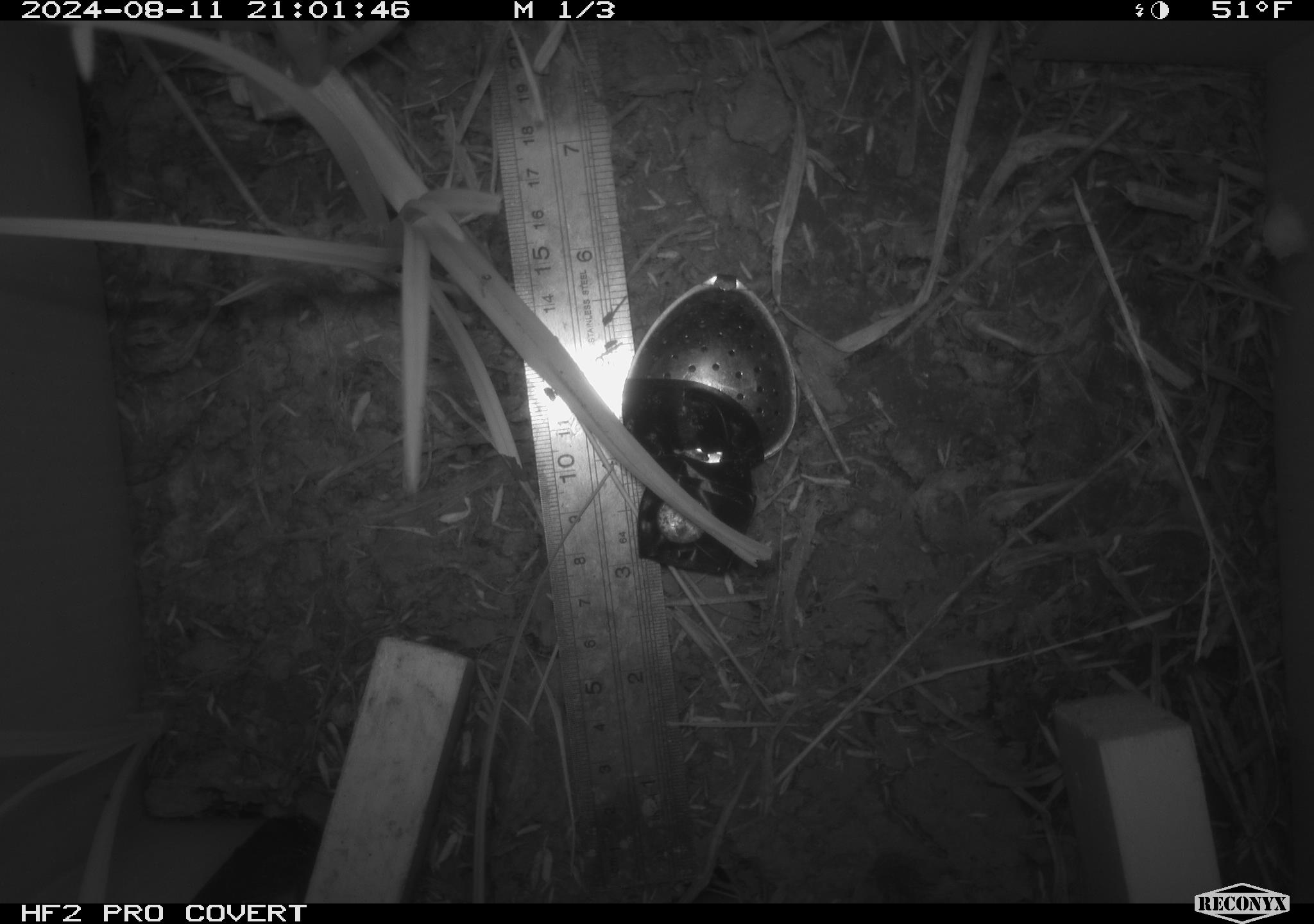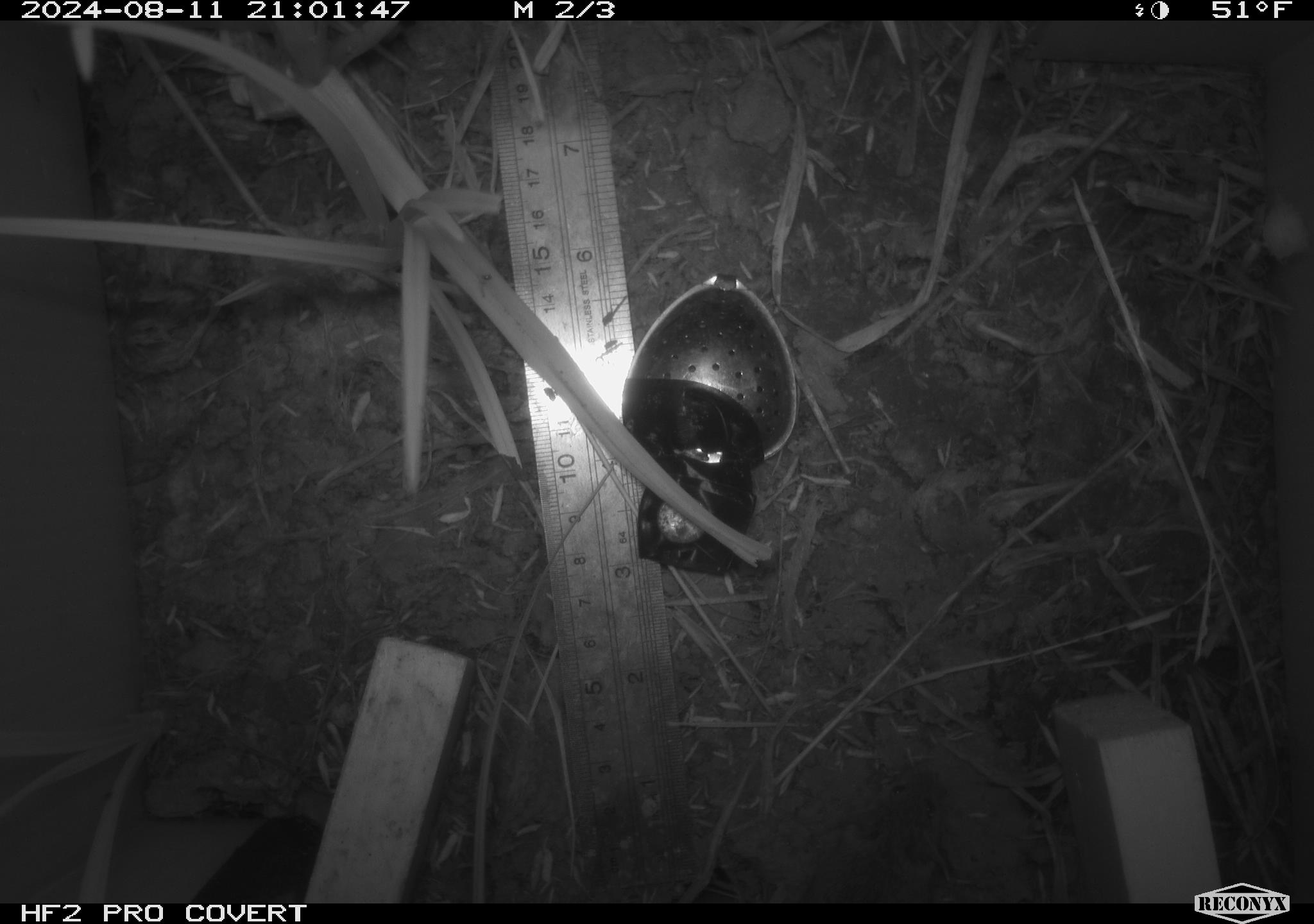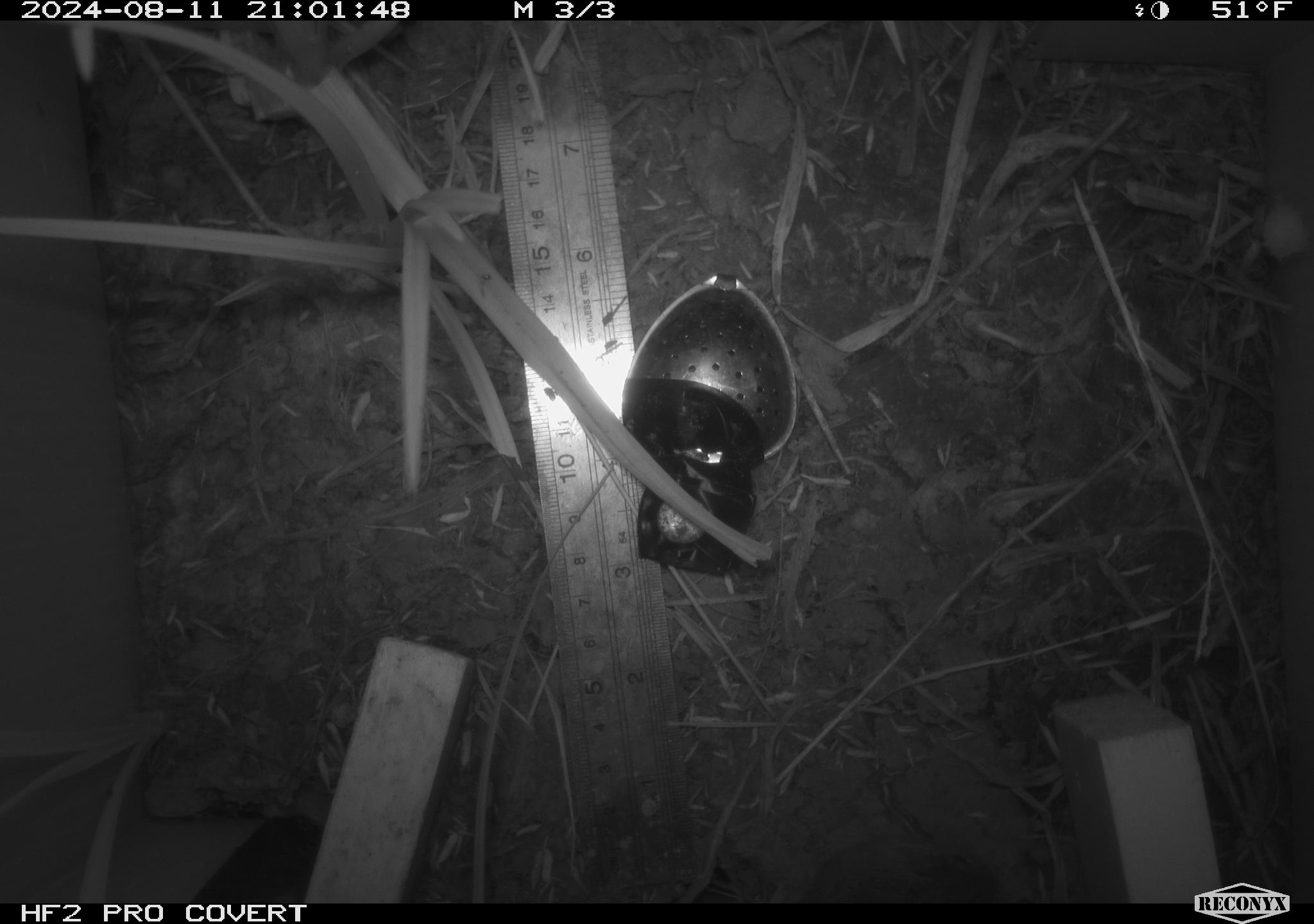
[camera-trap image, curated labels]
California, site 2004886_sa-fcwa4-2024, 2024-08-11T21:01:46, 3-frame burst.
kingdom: Animalia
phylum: Chordata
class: Mammalia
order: Rodentia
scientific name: Rodentia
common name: rodent